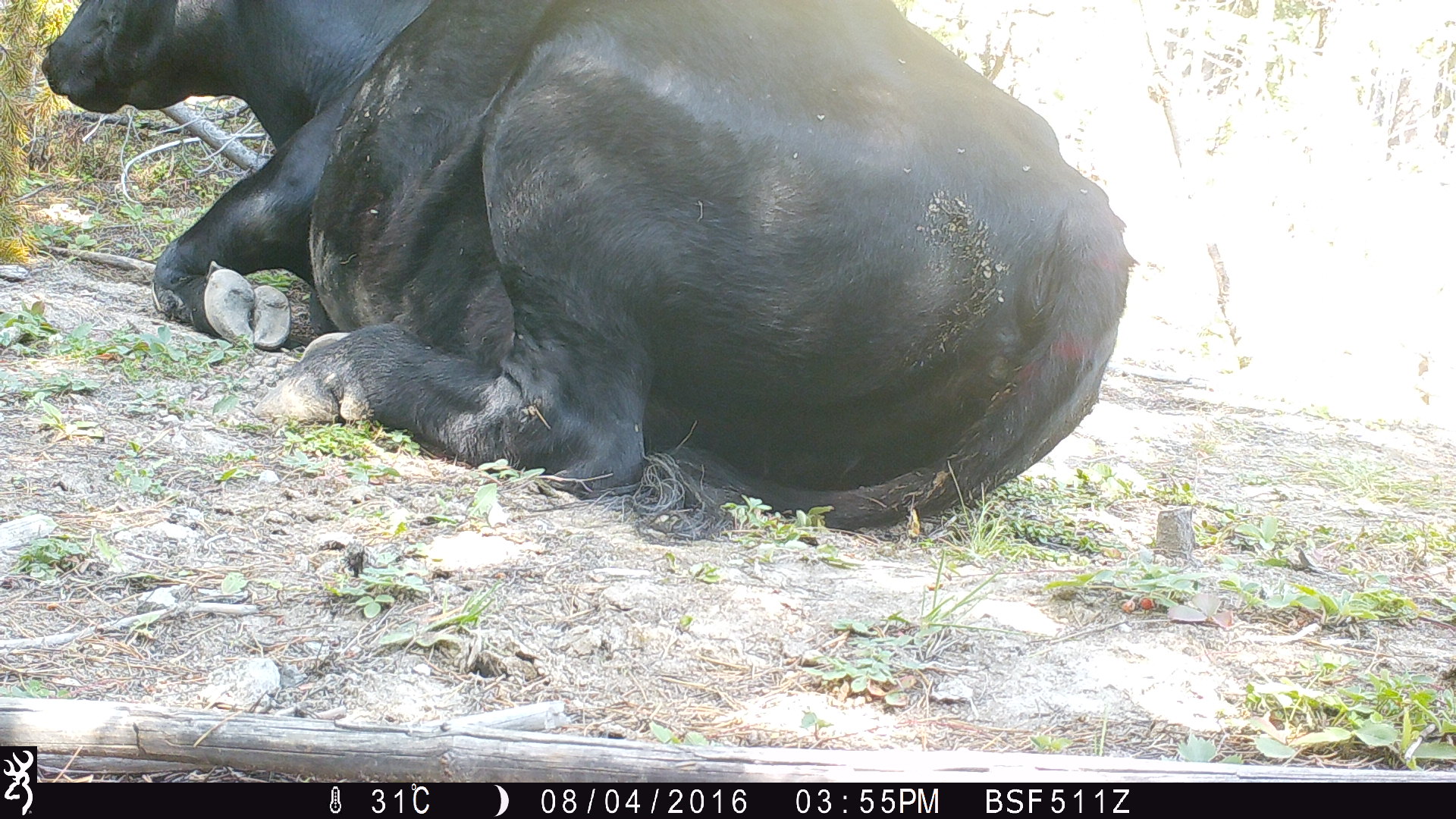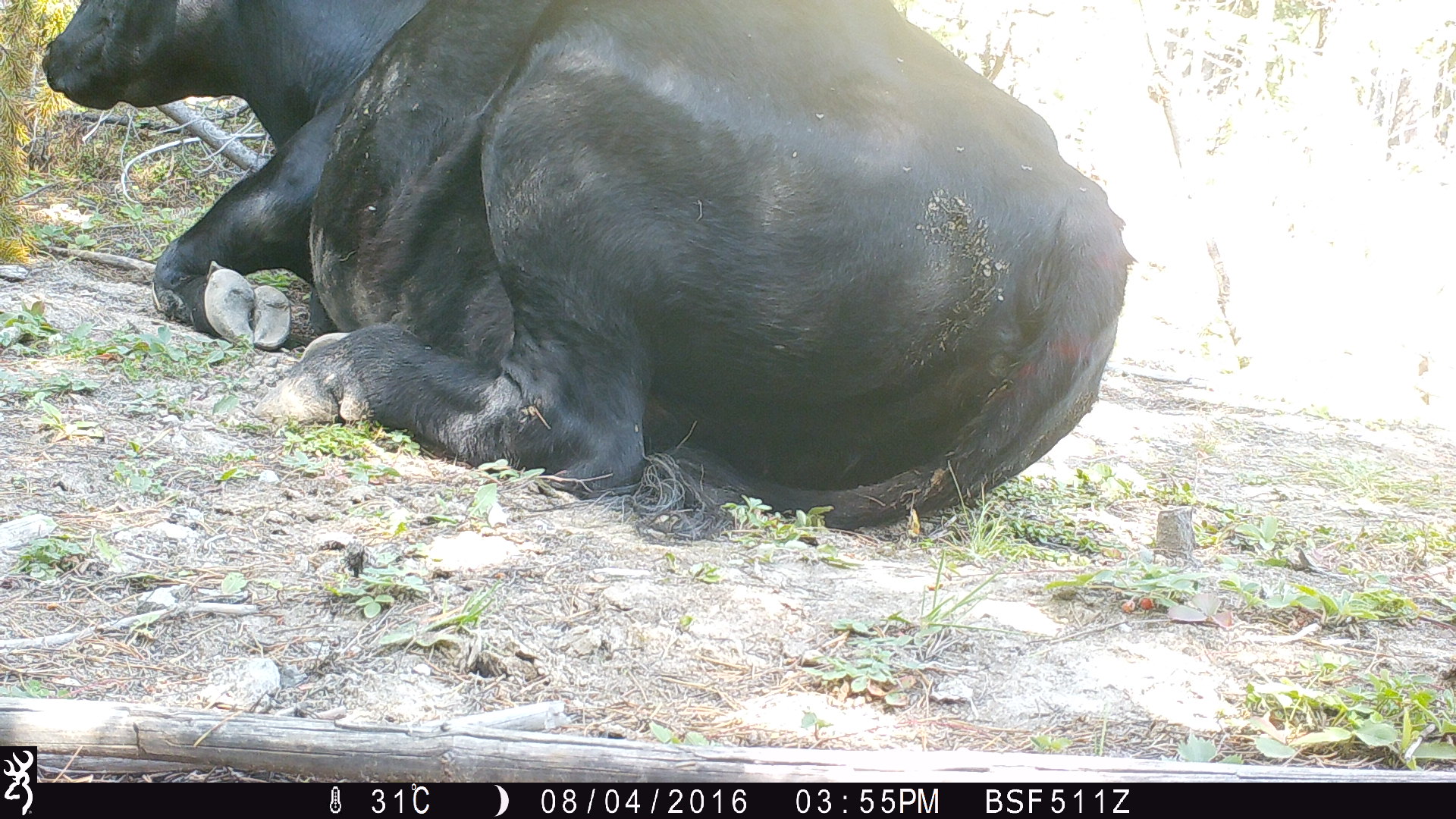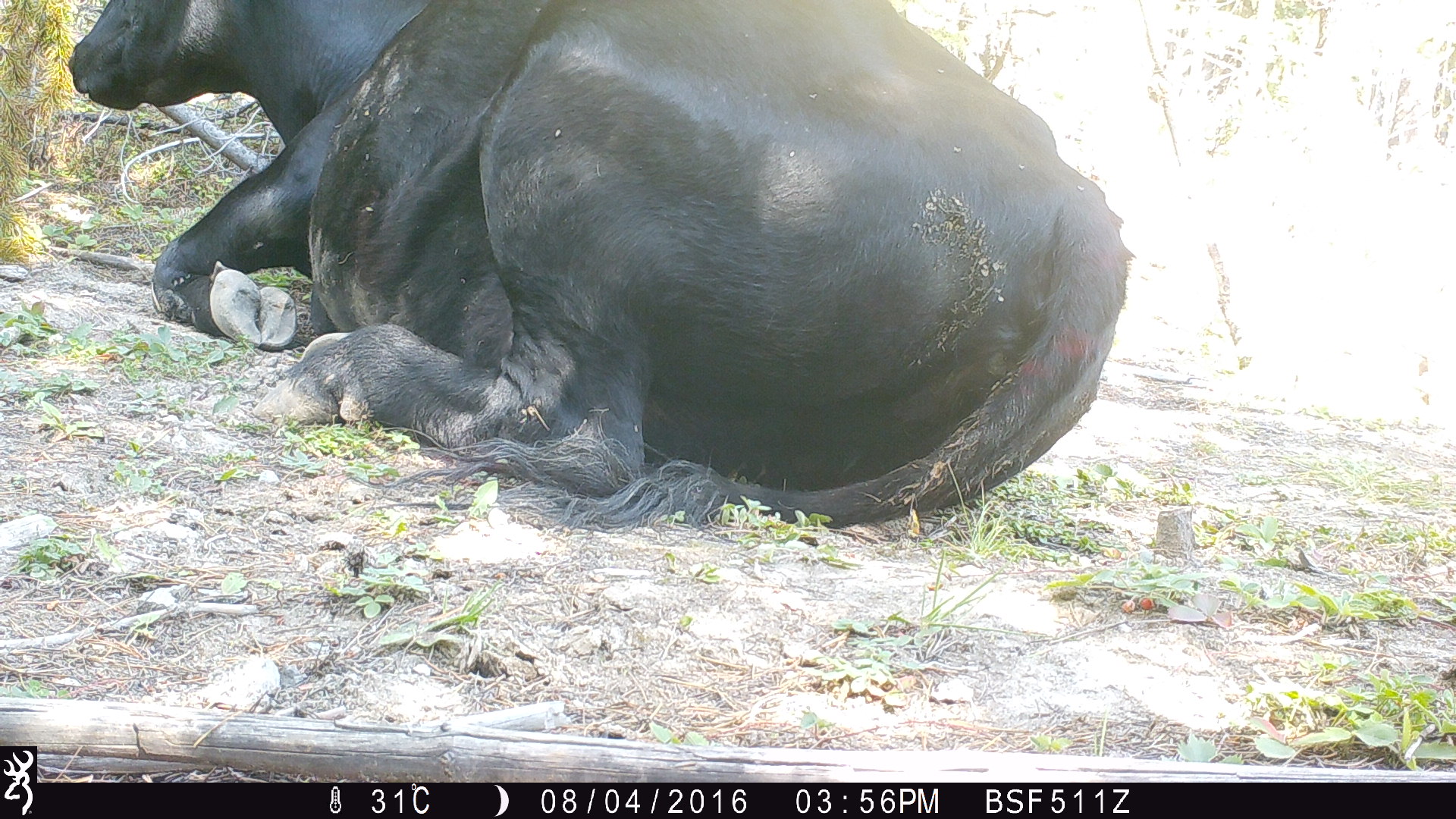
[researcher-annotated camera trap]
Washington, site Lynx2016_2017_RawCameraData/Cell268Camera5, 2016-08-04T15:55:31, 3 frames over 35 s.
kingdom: Animalia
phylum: Chordata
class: Mammalia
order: Artiodactyla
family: Bovidae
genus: Bos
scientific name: Bos taurus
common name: domestic cattle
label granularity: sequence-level